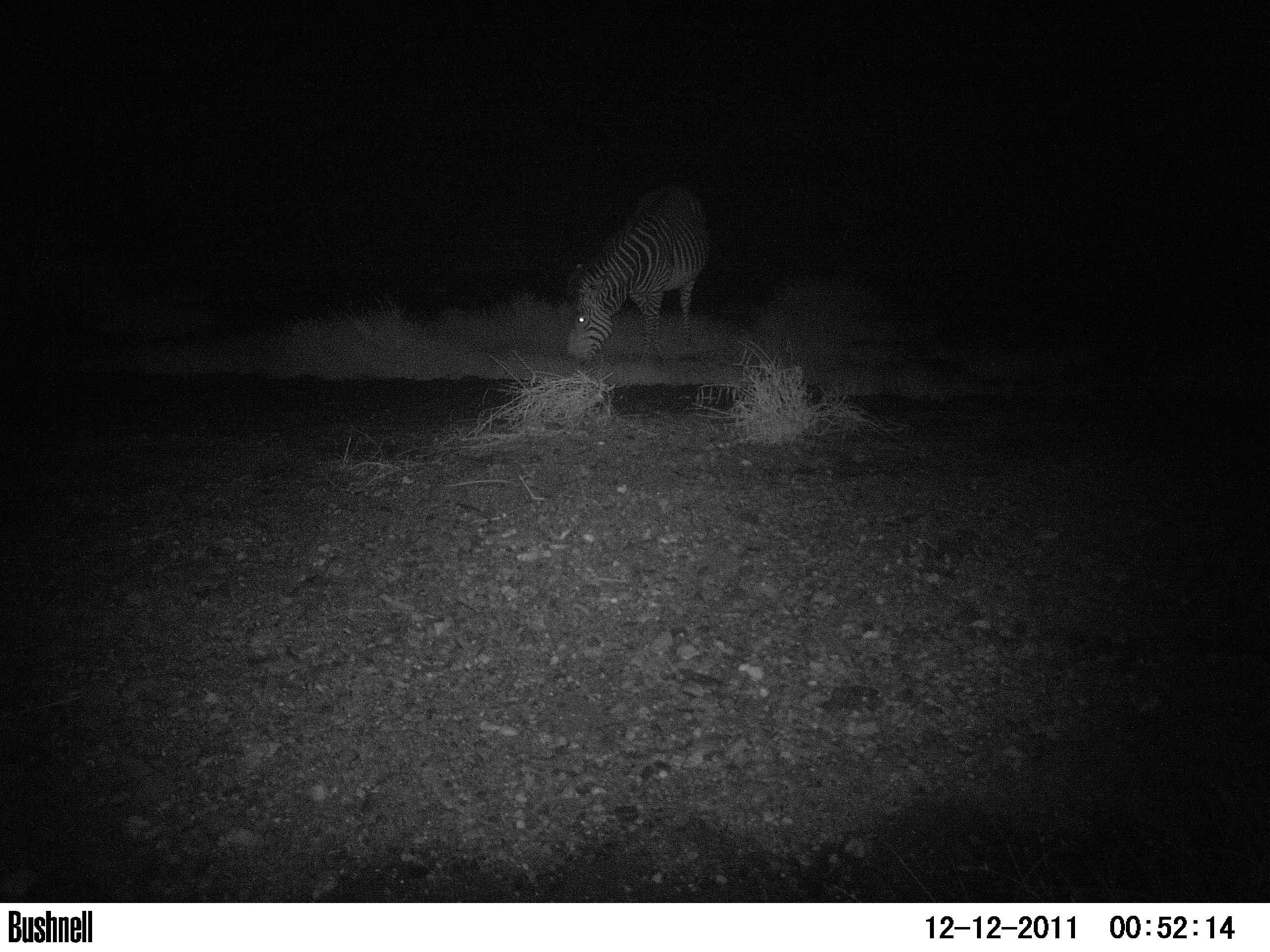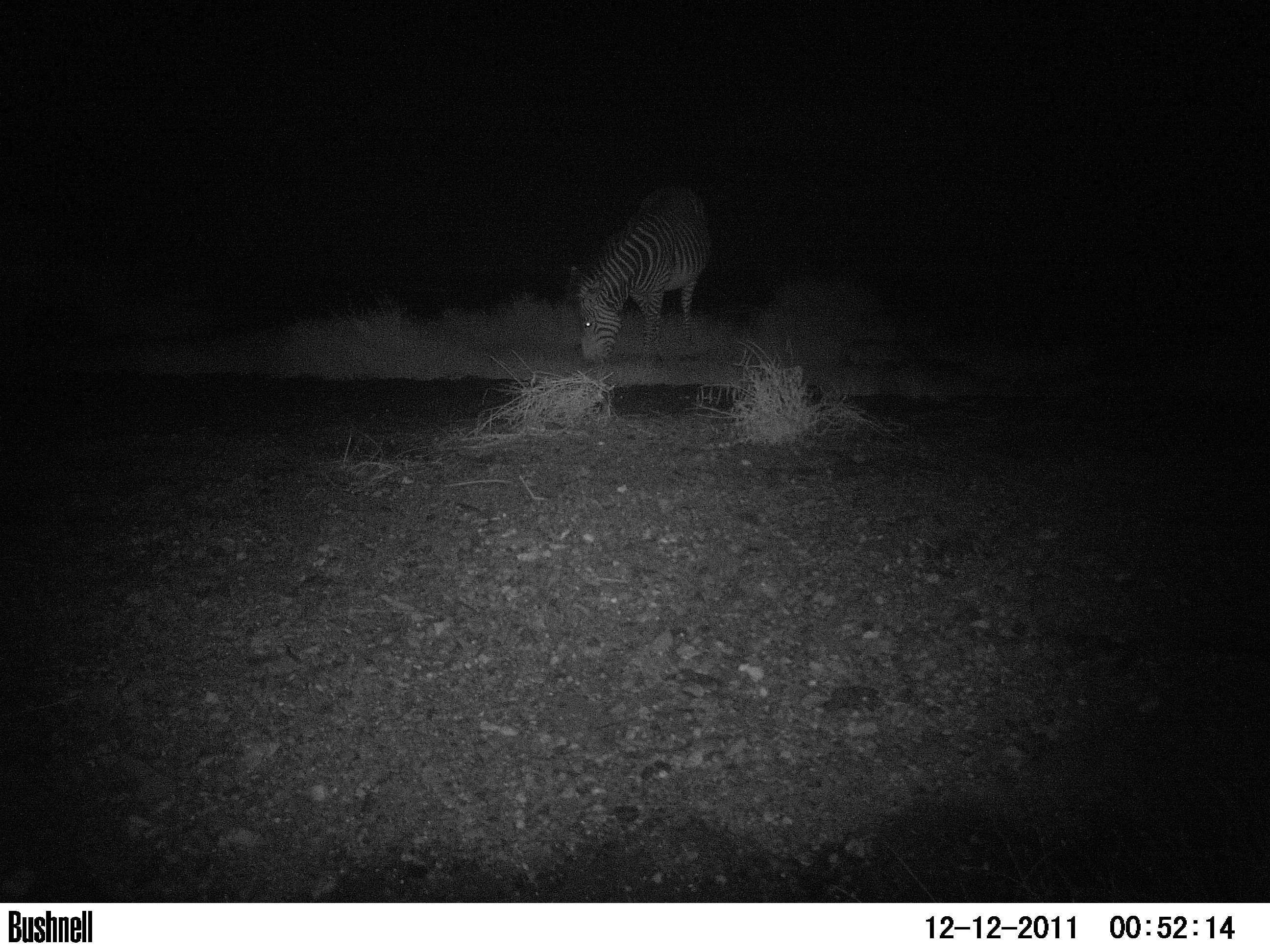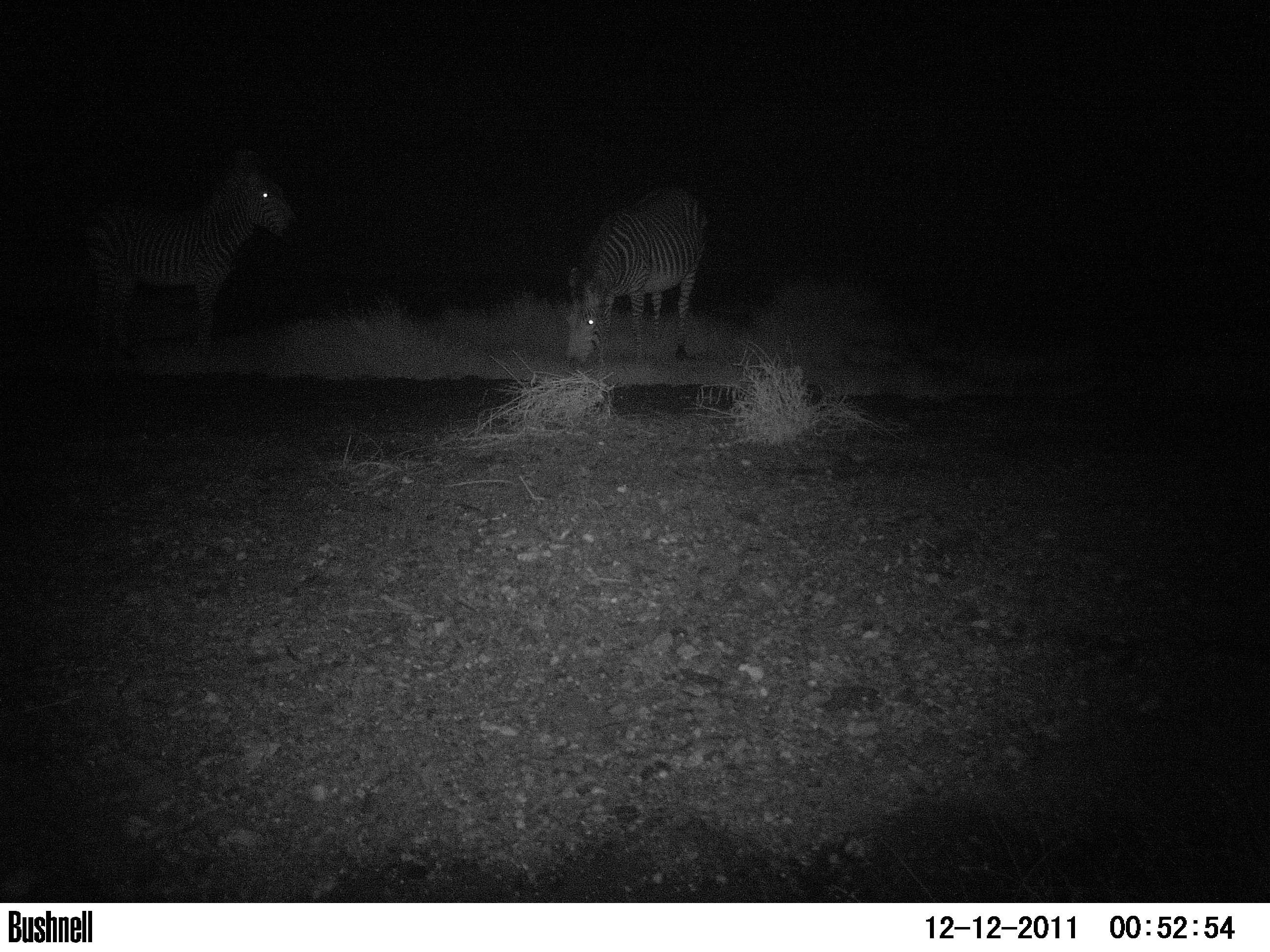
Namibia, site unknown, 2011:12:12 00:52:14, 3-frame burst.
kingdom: Animalia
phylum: Chordata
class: Mammalia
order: Perissodactyla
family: Equidae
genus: Equus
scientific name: Equus zebra hartmannae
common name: hartmann's mountain zebra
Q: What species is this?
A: Equus zebra hartmannae (hartmann's mountain zebra).